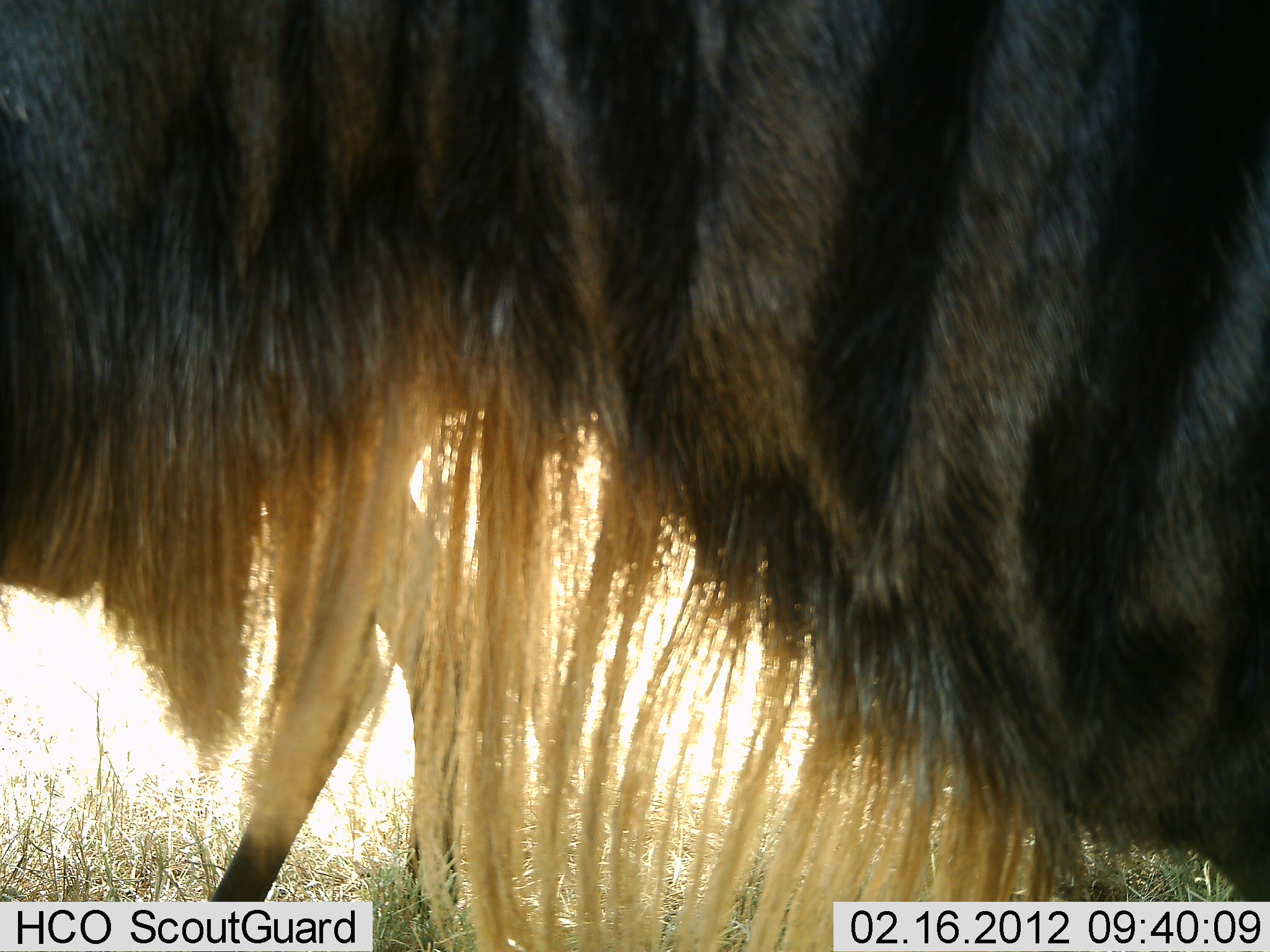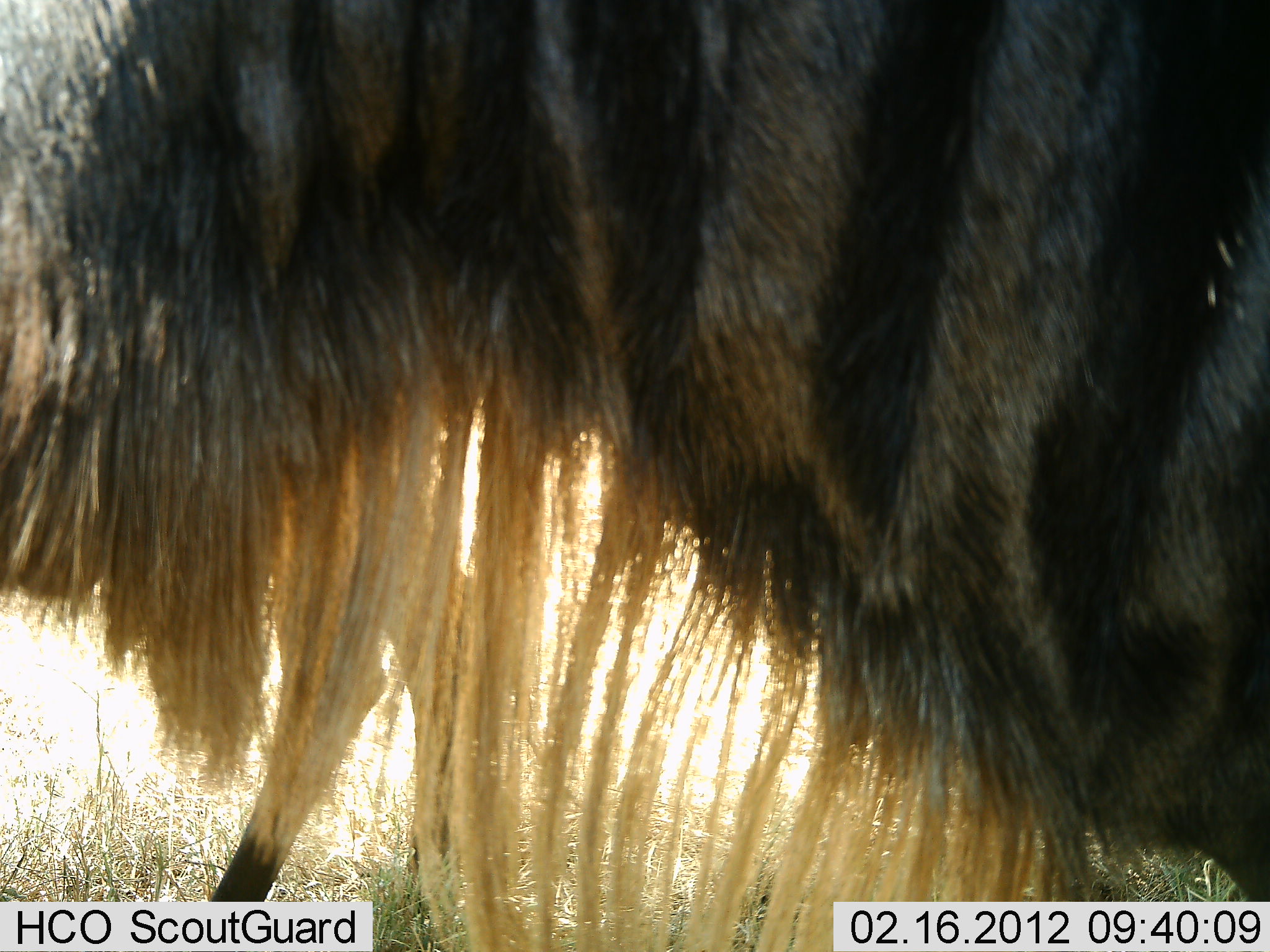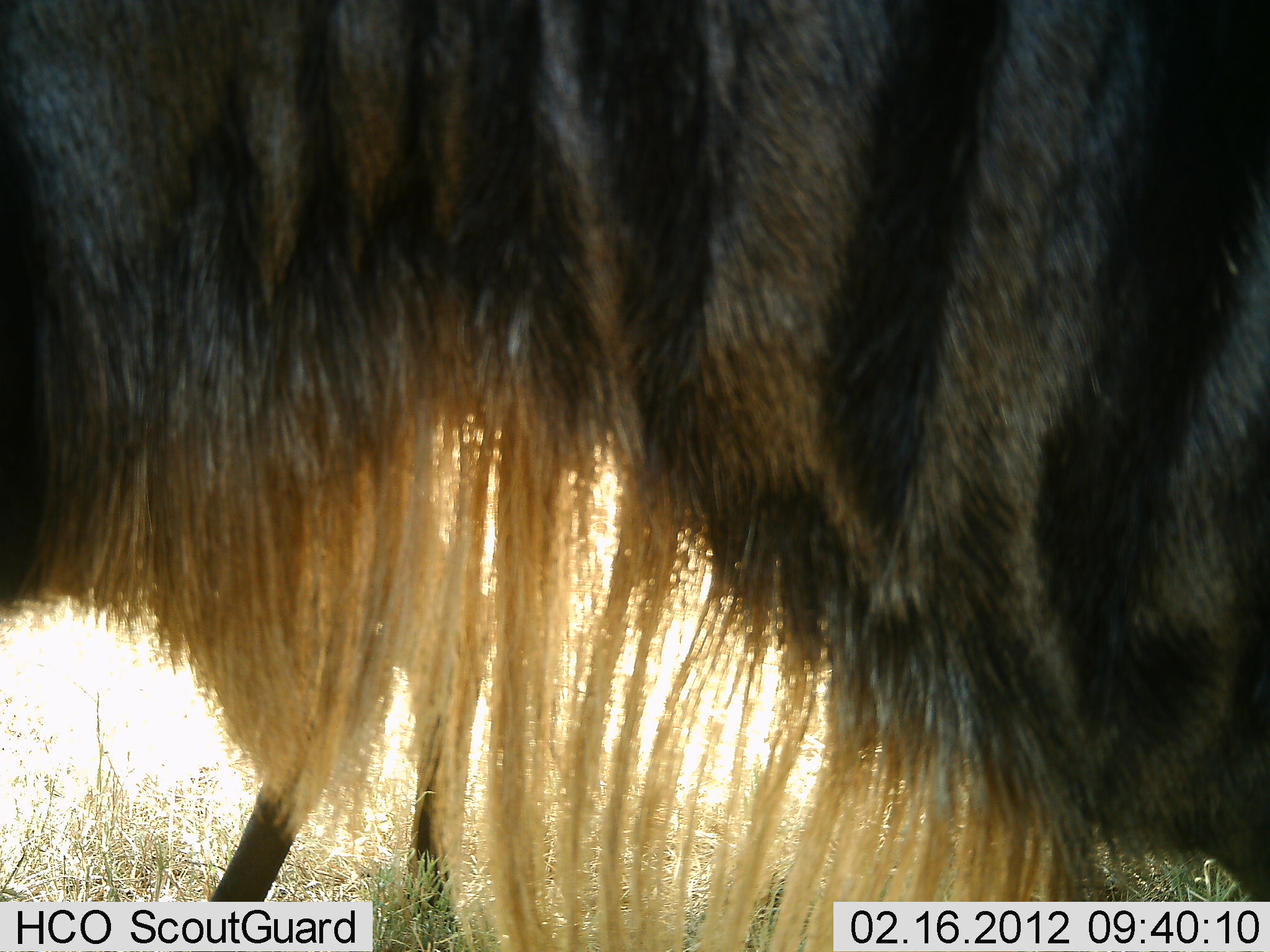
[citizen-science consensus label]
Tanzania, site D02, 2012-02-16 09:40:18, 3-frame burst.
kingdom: Animalia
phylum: Chordata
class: Mammalia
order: Artiodactyla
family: Bovidae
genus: Connochaetes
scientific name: Connochaetes taurinus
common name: blue wildebeest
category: wildebeest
Wildebeest (blue wildebeest) (Connochaetes taurinus), count 2. Behavior (volunteer vote fractions): standing 94%, resting 6%, moving 6%, interacting 0%. Young present (vote fraction): 0%. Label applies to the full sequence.